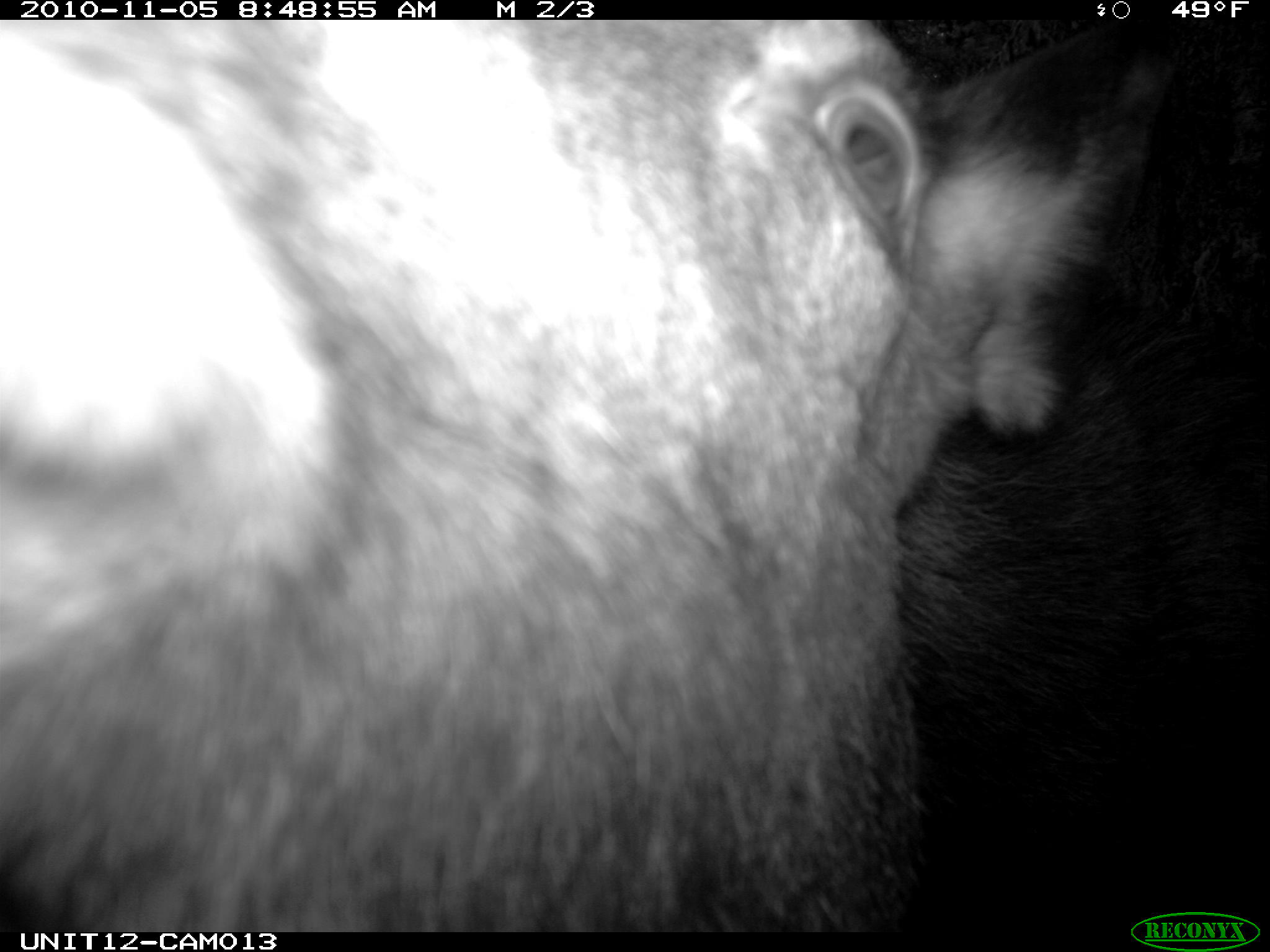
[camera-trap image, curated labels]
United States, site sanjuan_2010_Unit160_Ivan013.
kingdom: Animalia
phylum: Chordata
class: Mammalia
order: Artiodactyla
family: Cervidae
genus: Alces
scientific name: Alces alces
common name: moose